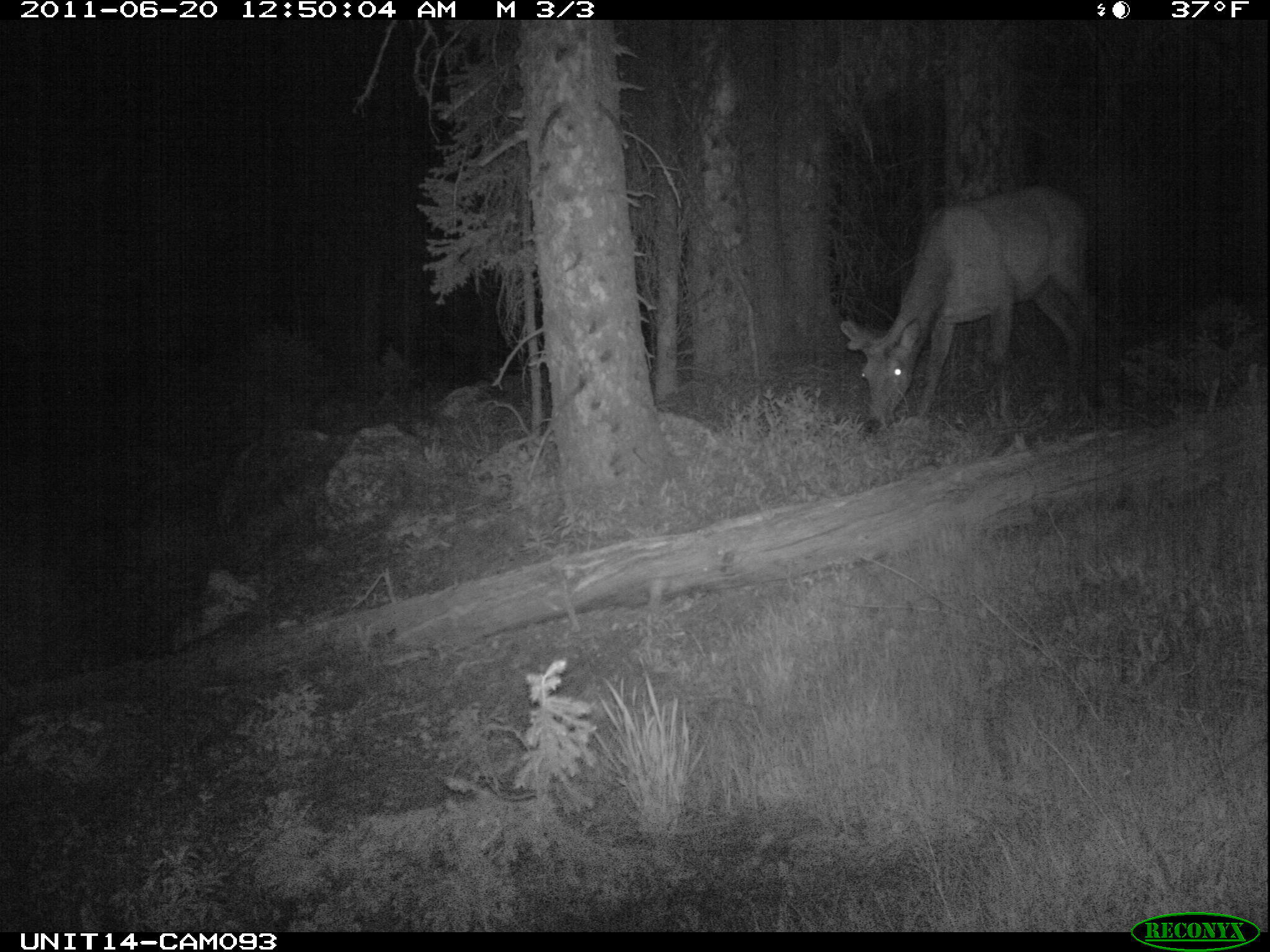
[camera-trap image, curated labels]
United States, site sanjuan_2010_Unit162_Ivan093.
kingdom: Animalia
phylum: Chordata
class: Mammalia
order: Artiodactyla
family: Cervidae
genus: Cervus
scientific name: Cervus elaphus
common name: red deer